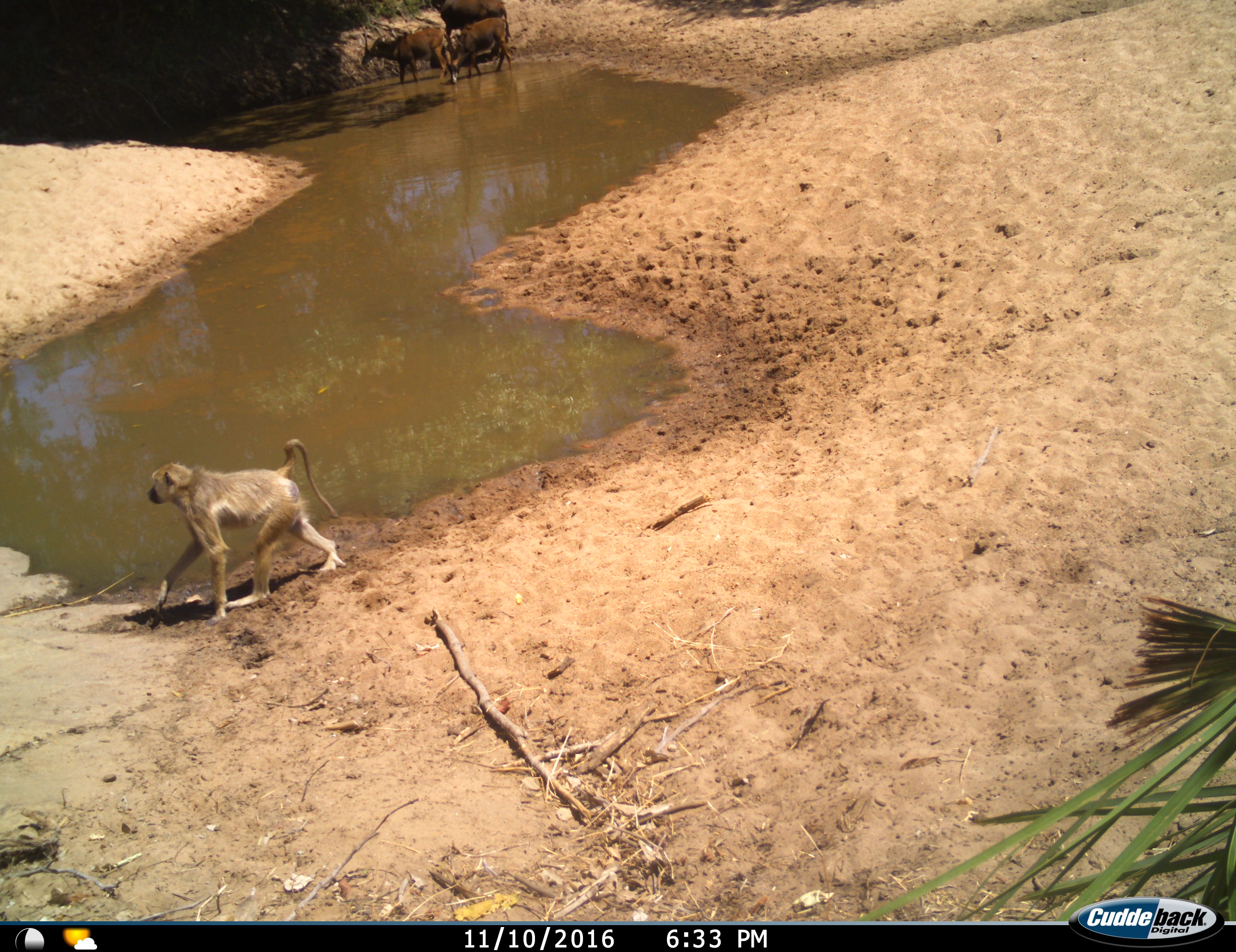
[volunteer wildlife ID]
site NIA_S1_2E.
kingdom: Animalia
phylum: Chordata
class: Mammalia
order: Primates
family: Cercopithecidae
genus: Papio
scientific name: Papio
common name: baboon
Baboon (Papio), count 1. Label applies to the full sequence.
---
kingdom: Animalia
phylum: Chordata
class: Mammalia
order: Artiodactyla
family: Bovidae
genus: Hippotragus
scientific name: Hippotragus niger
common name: sable antelope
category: sable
Sable (sable antelope) (Hippotragus niger), count 3. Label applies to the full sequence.